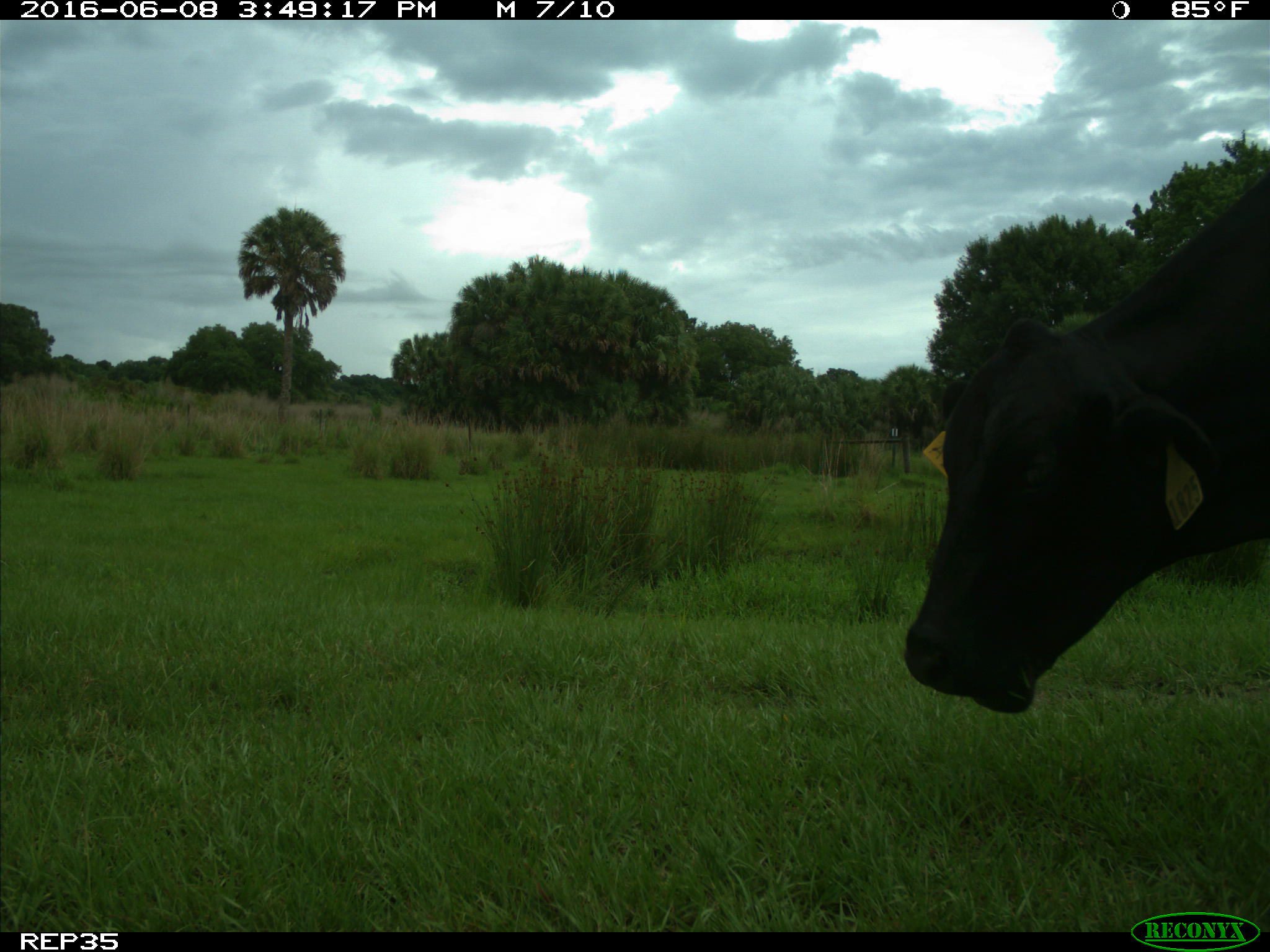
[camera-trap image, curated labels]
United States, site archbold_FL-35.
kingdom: Animalia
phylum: Chordata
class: Mammalia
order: Artiodactyla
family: Bovidae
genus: Bos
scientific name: Bos taurus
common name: domestic cow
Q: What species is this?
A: Bos taurus (domestic cow).